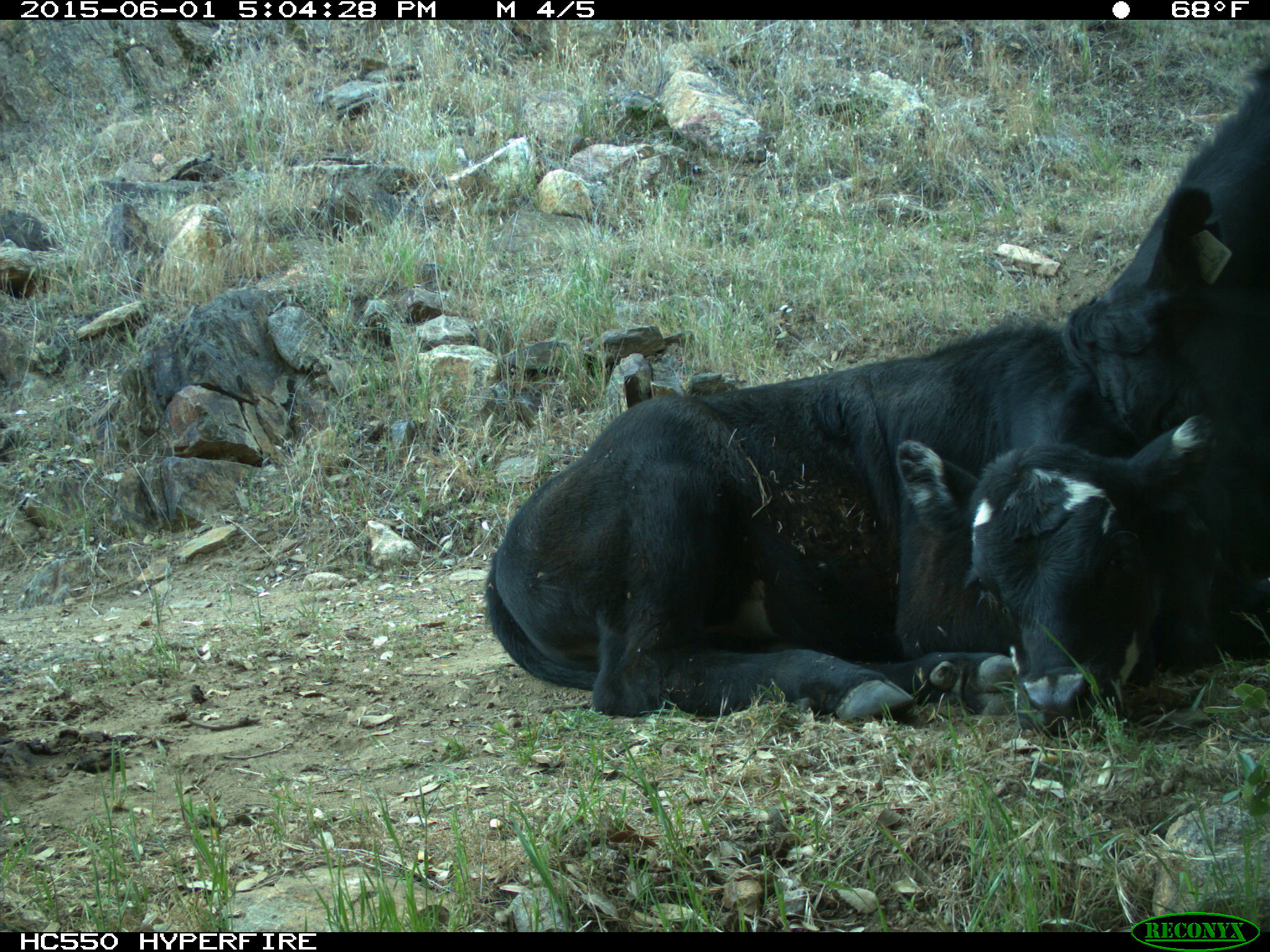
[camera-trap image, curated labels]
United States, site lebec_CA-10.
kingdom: Animalia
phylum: Chordata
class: Mammalia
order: Artiodactyla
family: Bovidae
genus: Bos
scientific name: Bos taurus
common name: domestic cow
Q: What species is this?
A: Bos taurus (domestic cow).